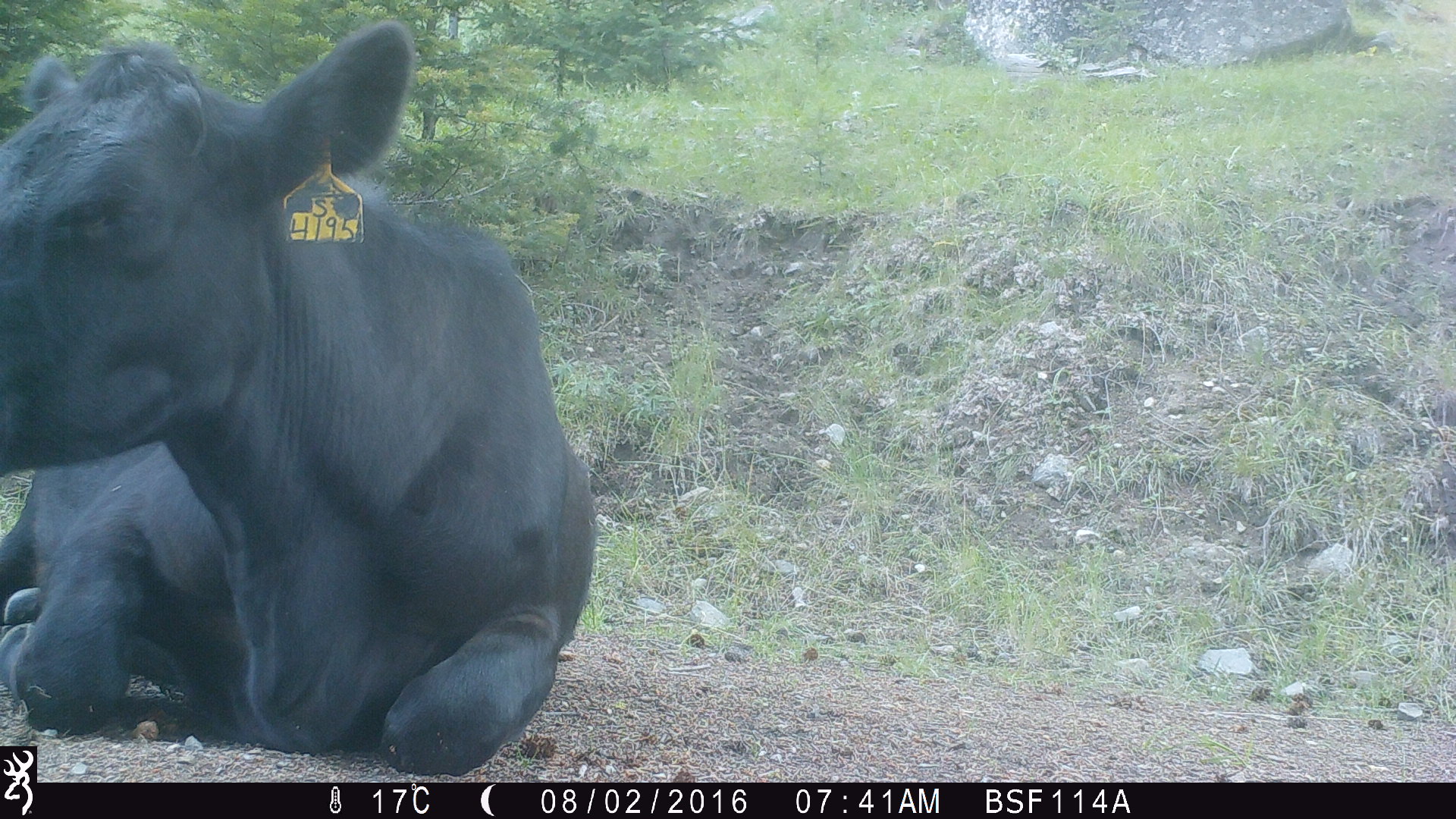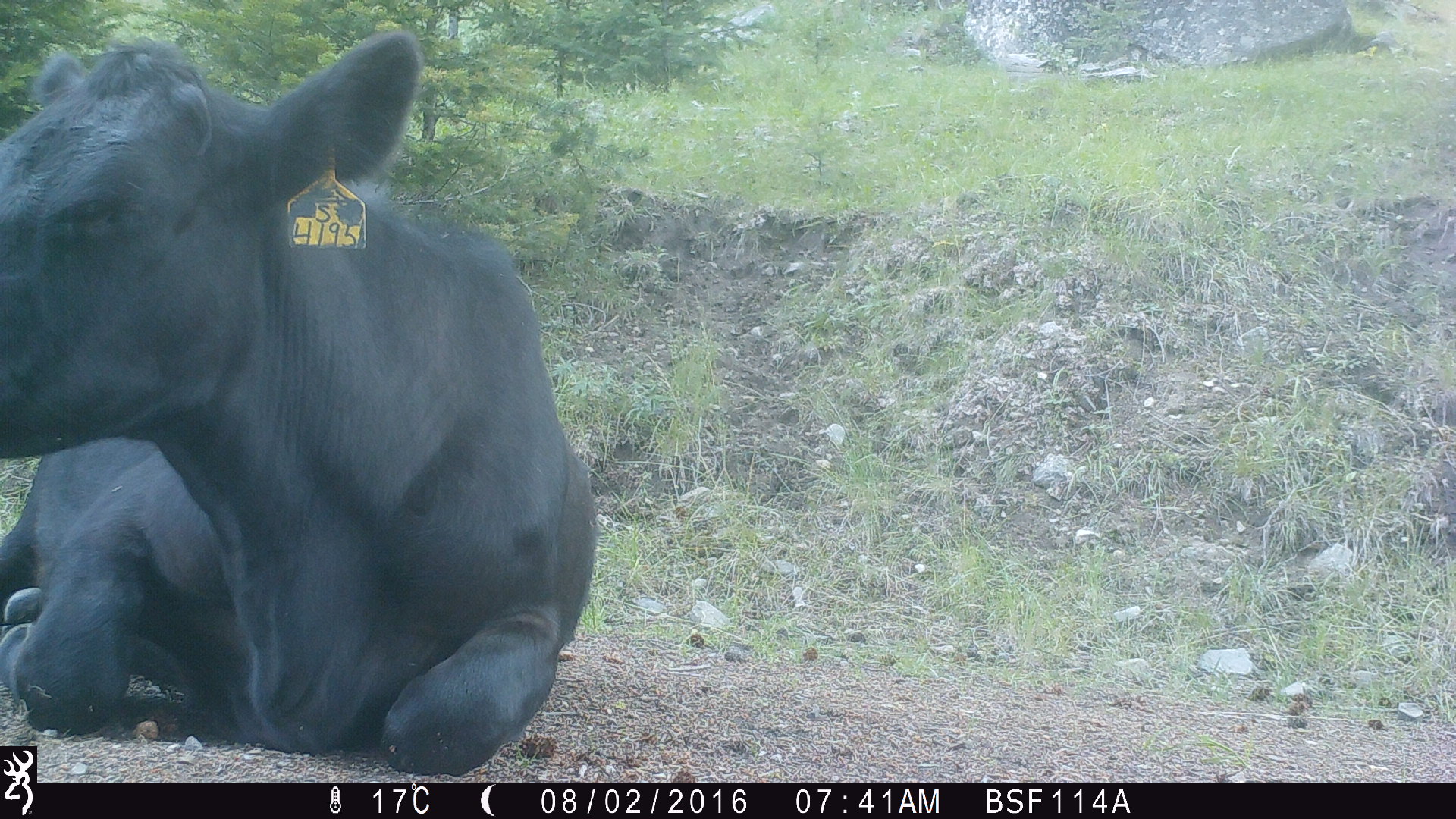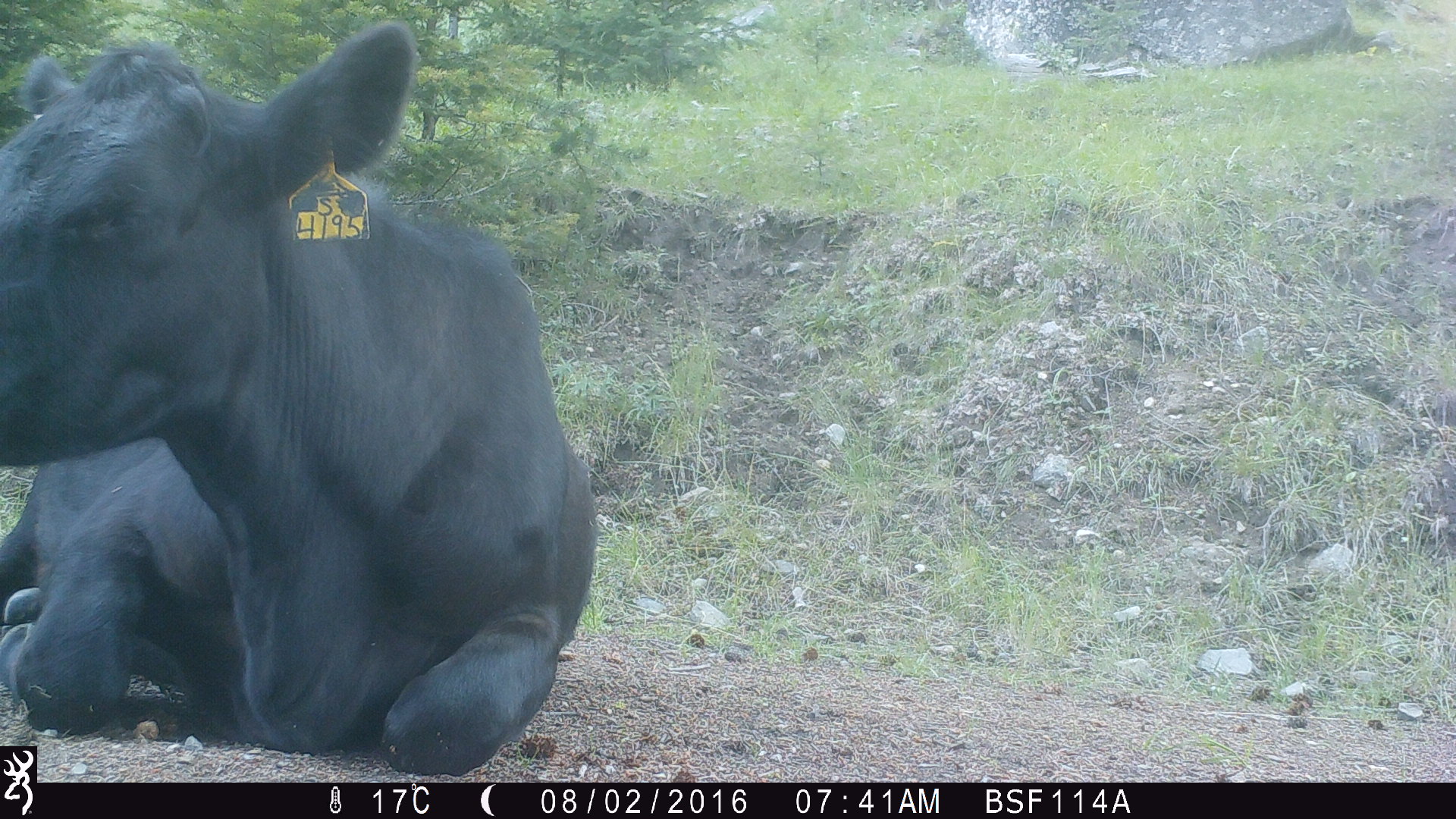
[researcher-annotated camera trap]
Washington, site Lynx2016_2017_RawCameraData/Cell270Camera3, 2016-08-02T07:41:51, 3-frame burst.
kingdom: Animalia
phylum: Chordata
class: Mammalia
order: Artiodactyla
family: Bovidae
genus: Bos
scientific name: Bos taurus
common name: domestic cattle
Domestic cattle (Bos taurus). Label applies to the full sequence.